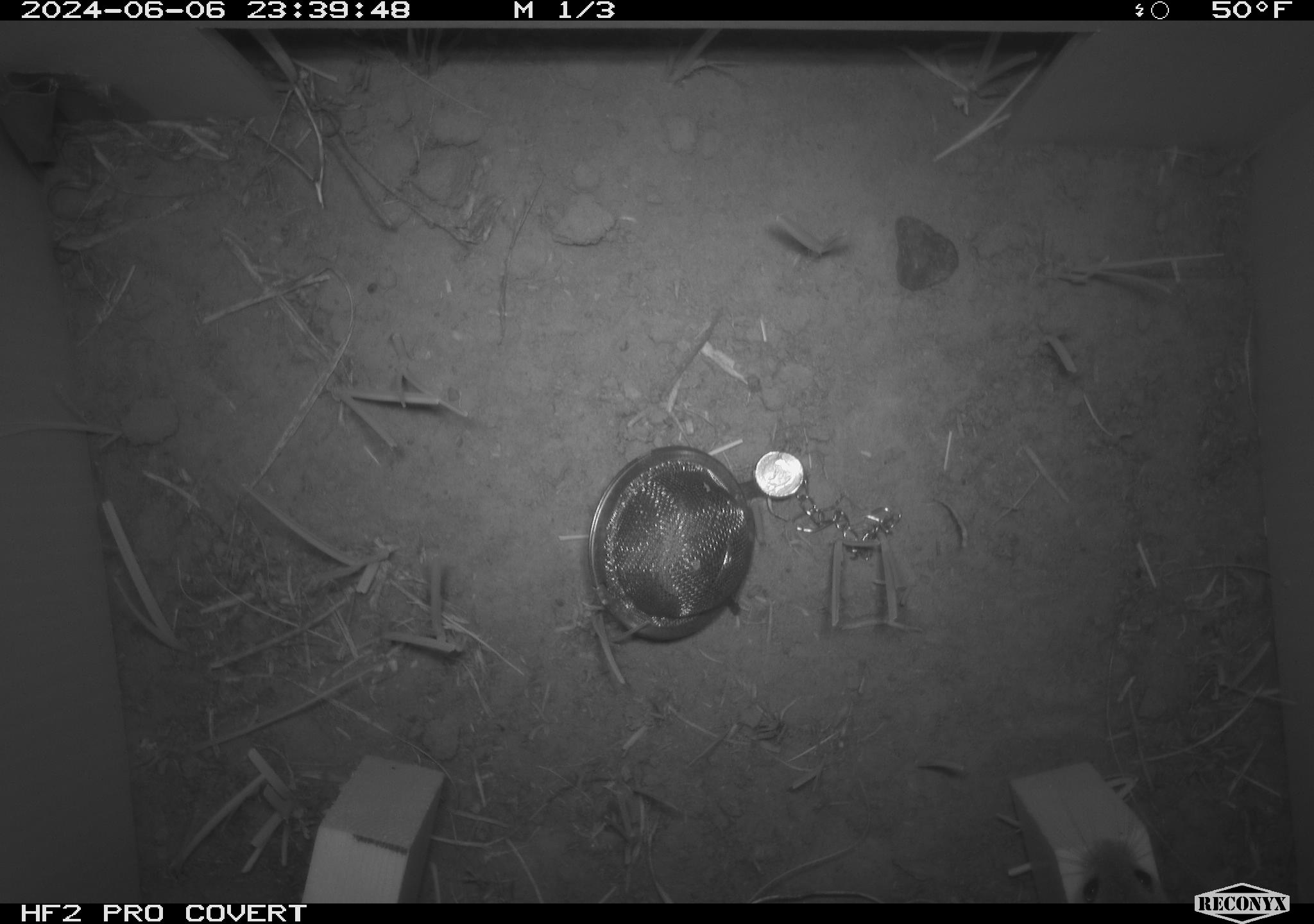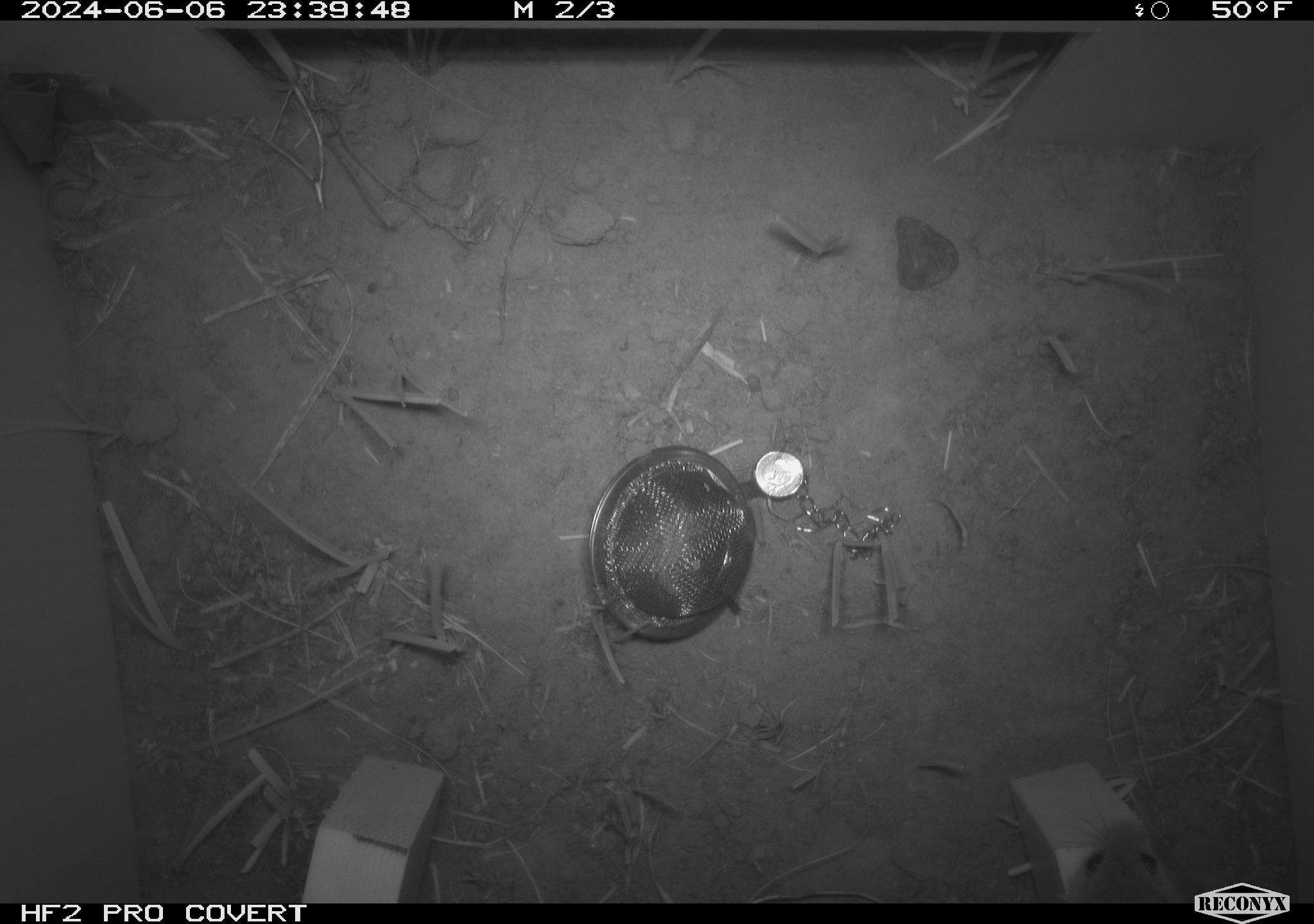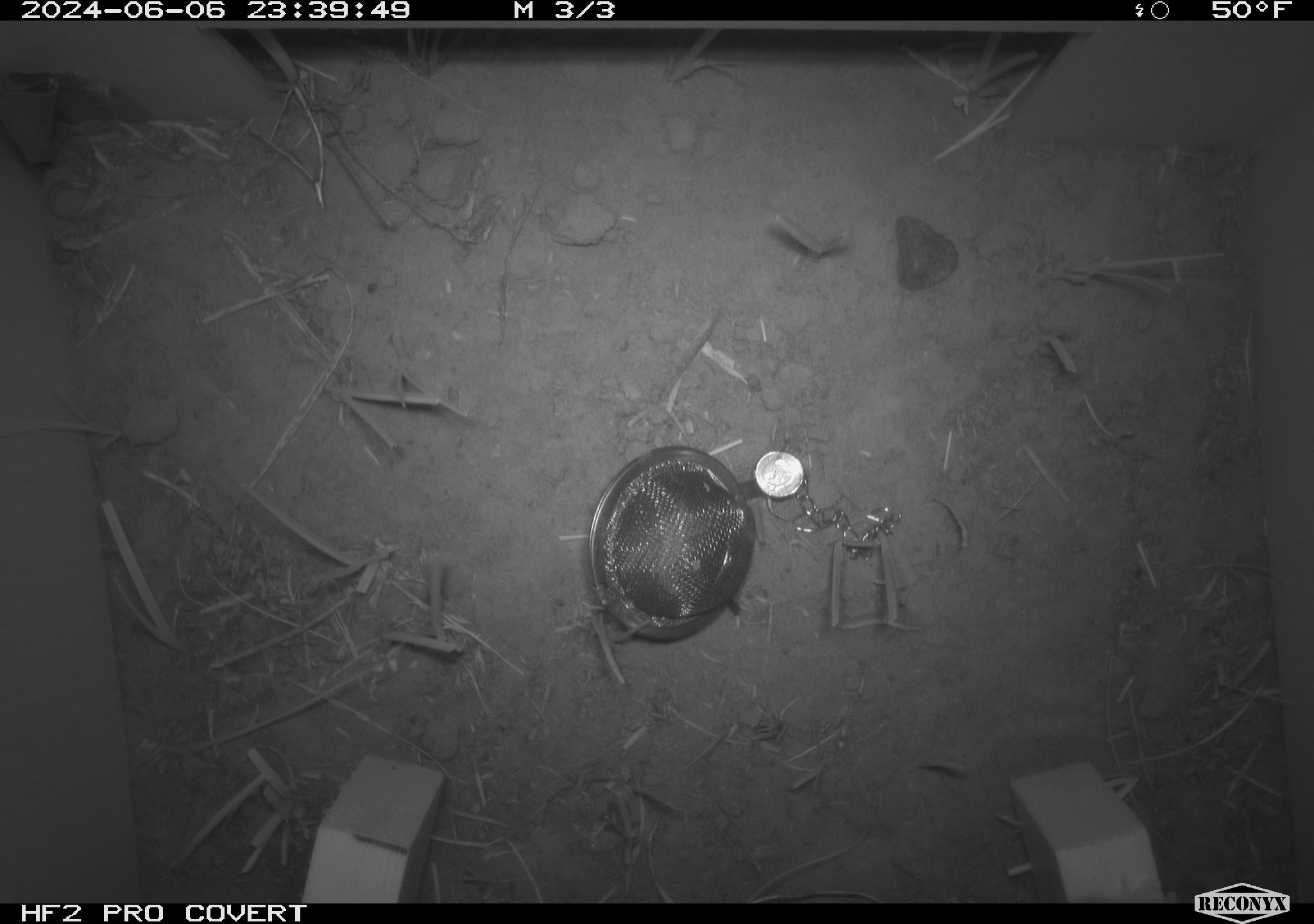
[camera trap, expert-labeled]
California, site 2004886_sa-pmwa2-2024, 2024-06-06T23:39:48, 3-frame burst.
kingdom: Animalia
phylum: Chordata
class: Mammalia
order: Rodentia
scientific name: Rodentia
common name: mouse species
Mouse species (Rodentia).